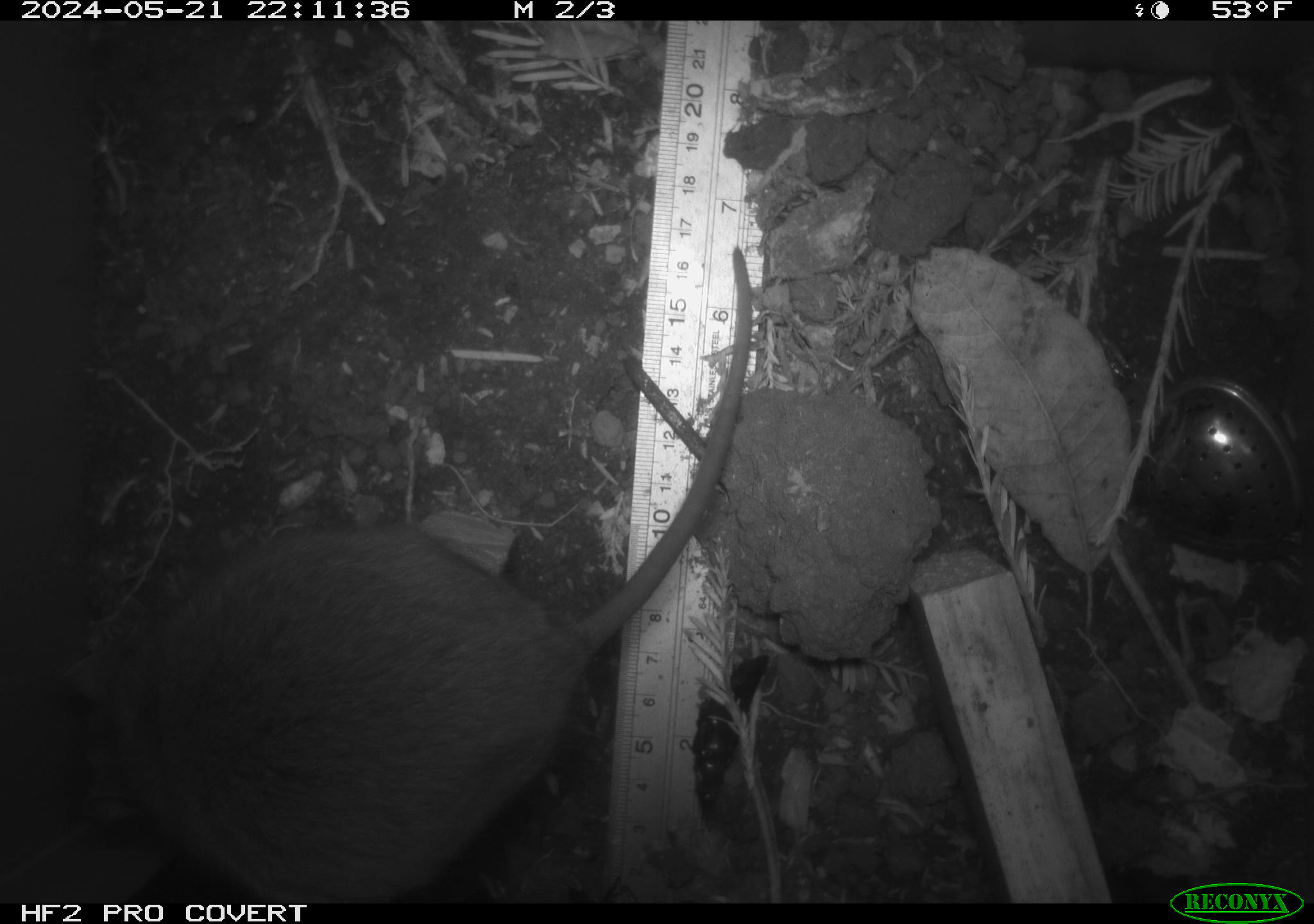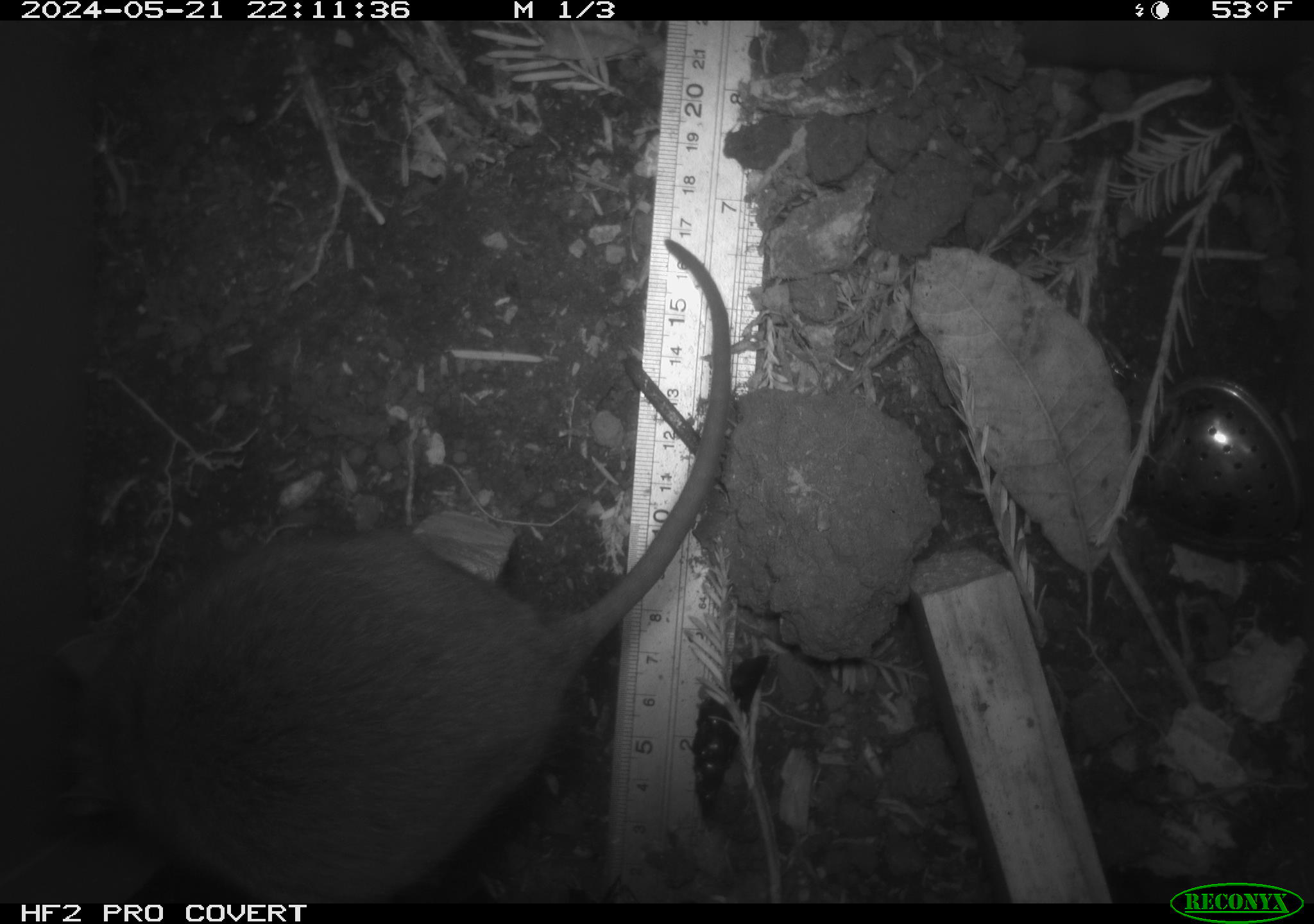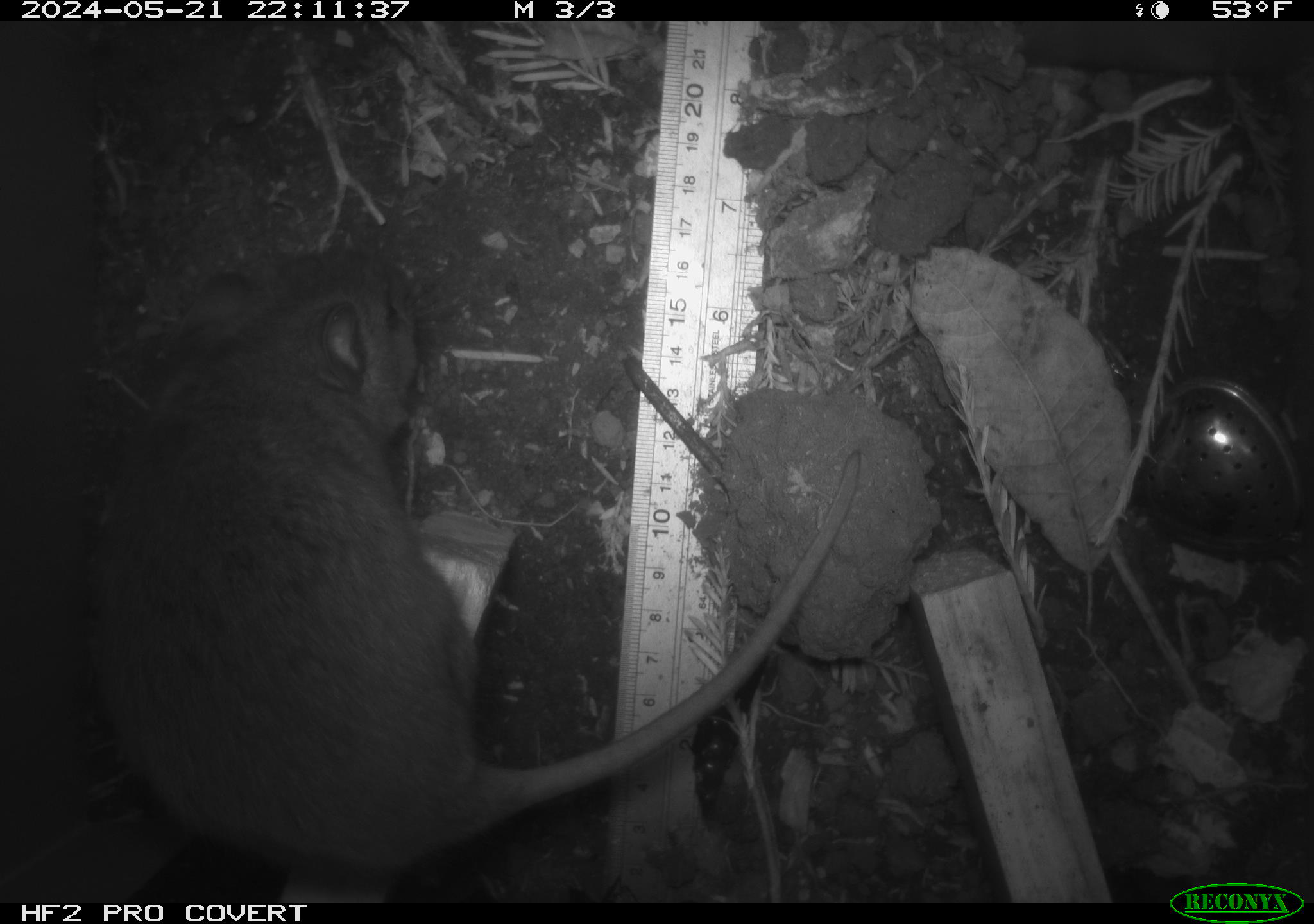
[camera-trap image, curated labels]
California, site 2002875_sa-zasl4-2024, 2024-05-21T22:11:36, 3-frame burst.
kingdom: Animalia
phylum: Chordata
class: Mammalia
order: Rodentia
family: Cricetidae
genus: Neotoma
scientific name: Neotoma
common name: pack rat or woodrat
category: neotoma species